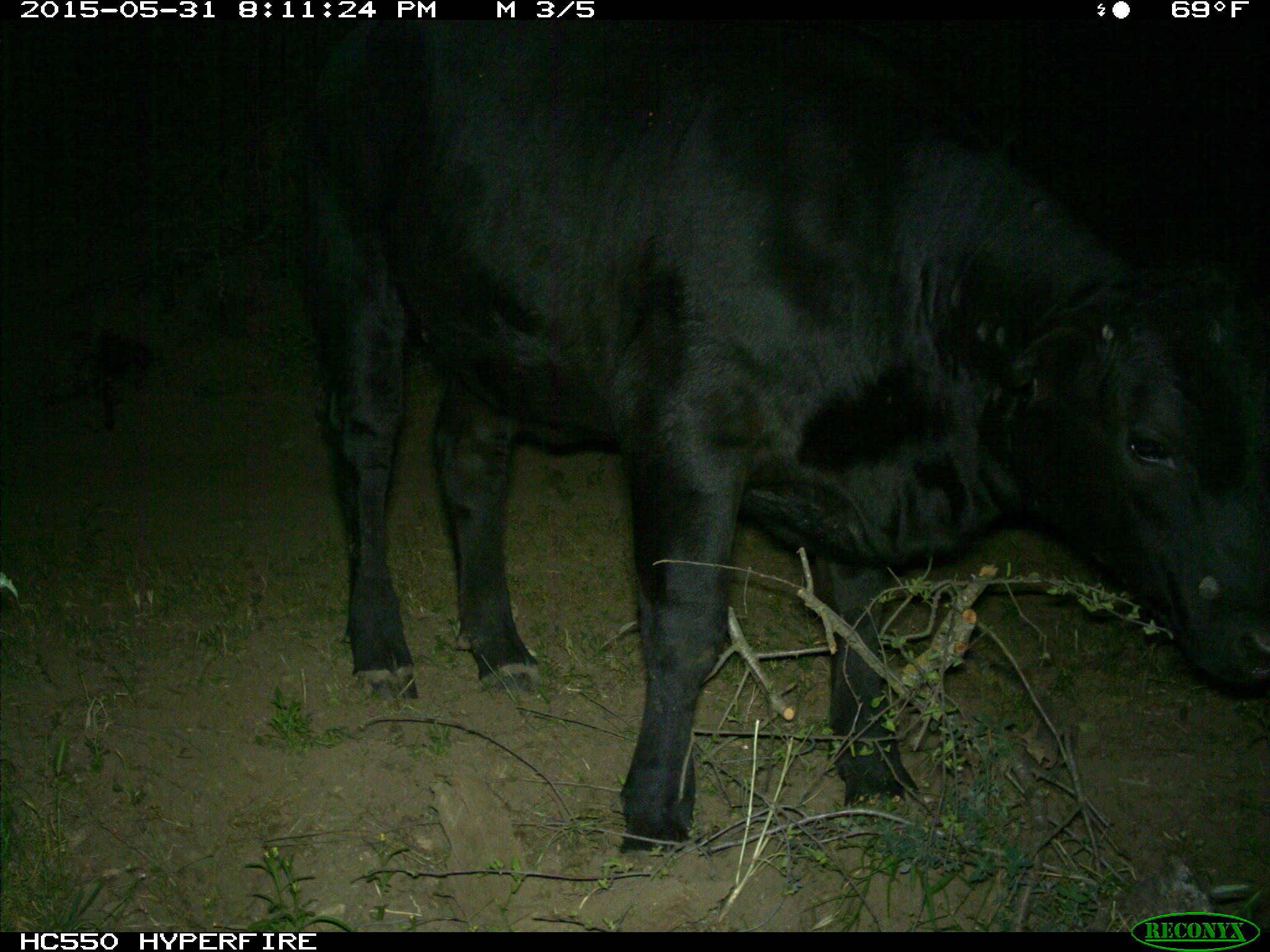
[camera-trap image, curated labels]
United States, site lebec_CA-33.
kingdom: Animalia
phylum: Chordata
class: Mammalia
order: Artiodactyla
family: Bovidae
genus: Bos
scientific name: Bos taurus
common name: domestic cow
Bos taurus (domestic cow).